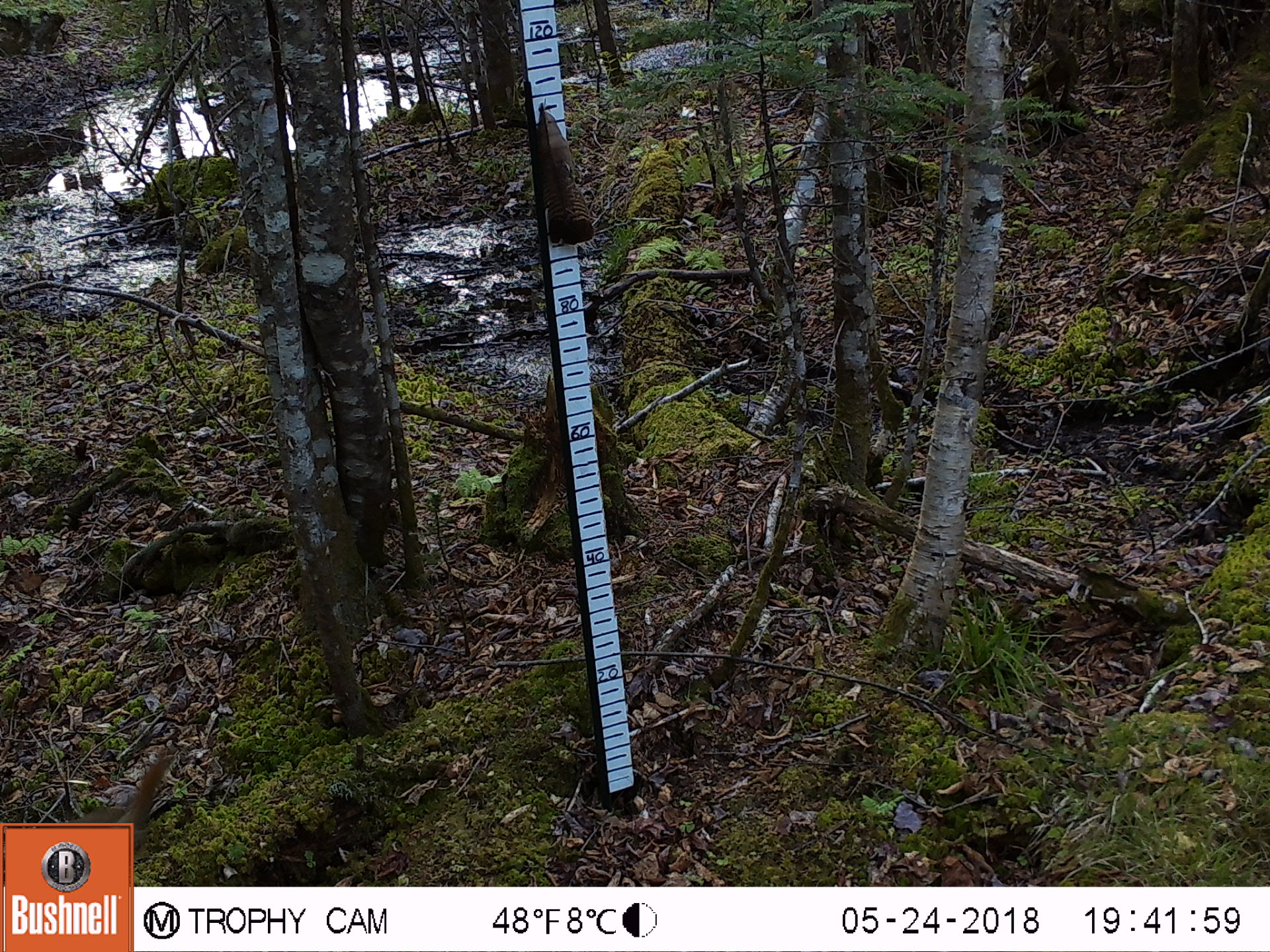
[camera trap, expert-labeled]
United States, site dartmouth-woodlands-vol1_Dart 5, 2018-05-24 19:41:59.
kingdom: Animalia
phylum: Chordata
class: Mammalia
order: Rodentia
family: Sciuridae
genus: Tamiasciurus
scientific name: Tamiasciurus hudsonicus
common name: red squirrel